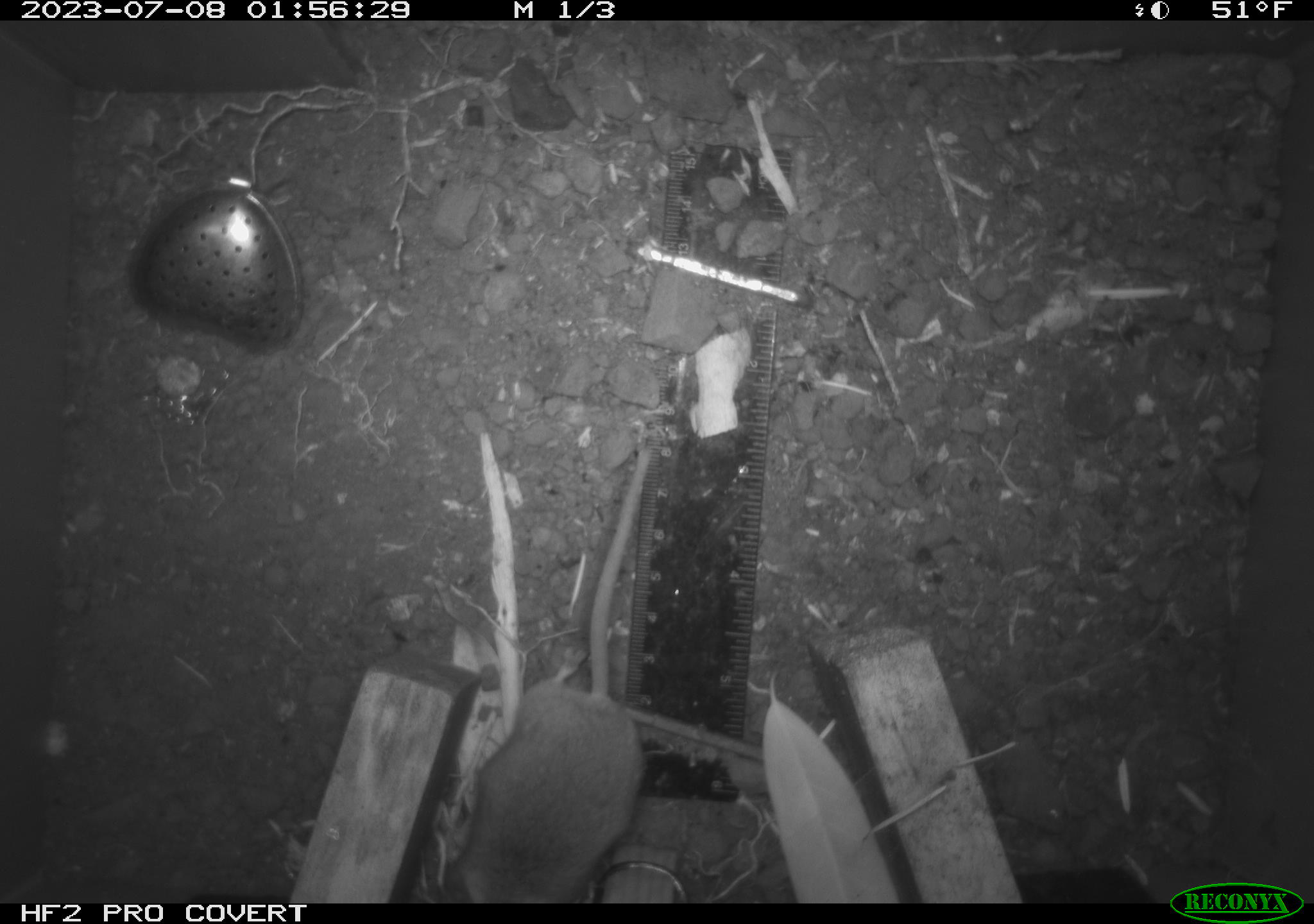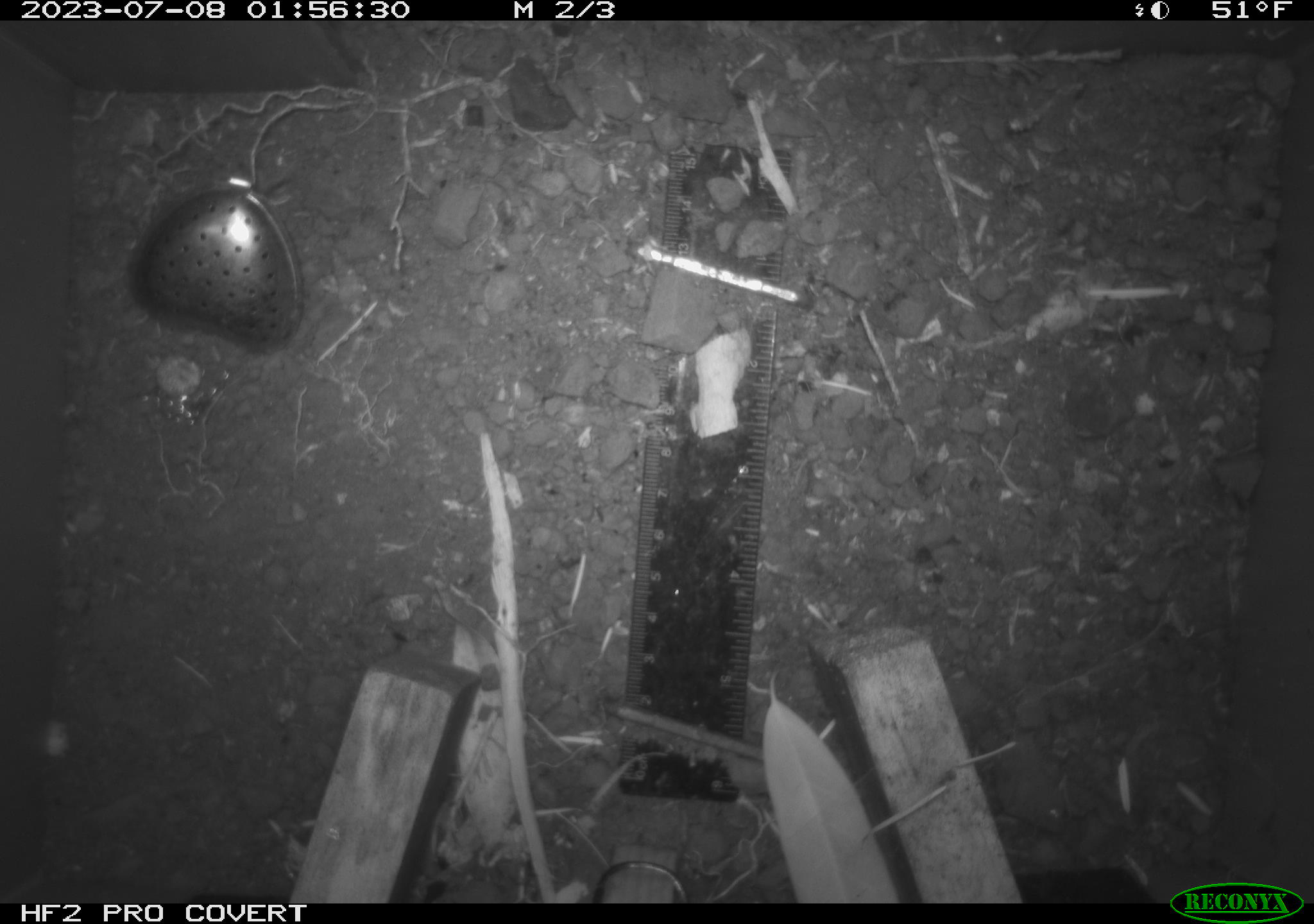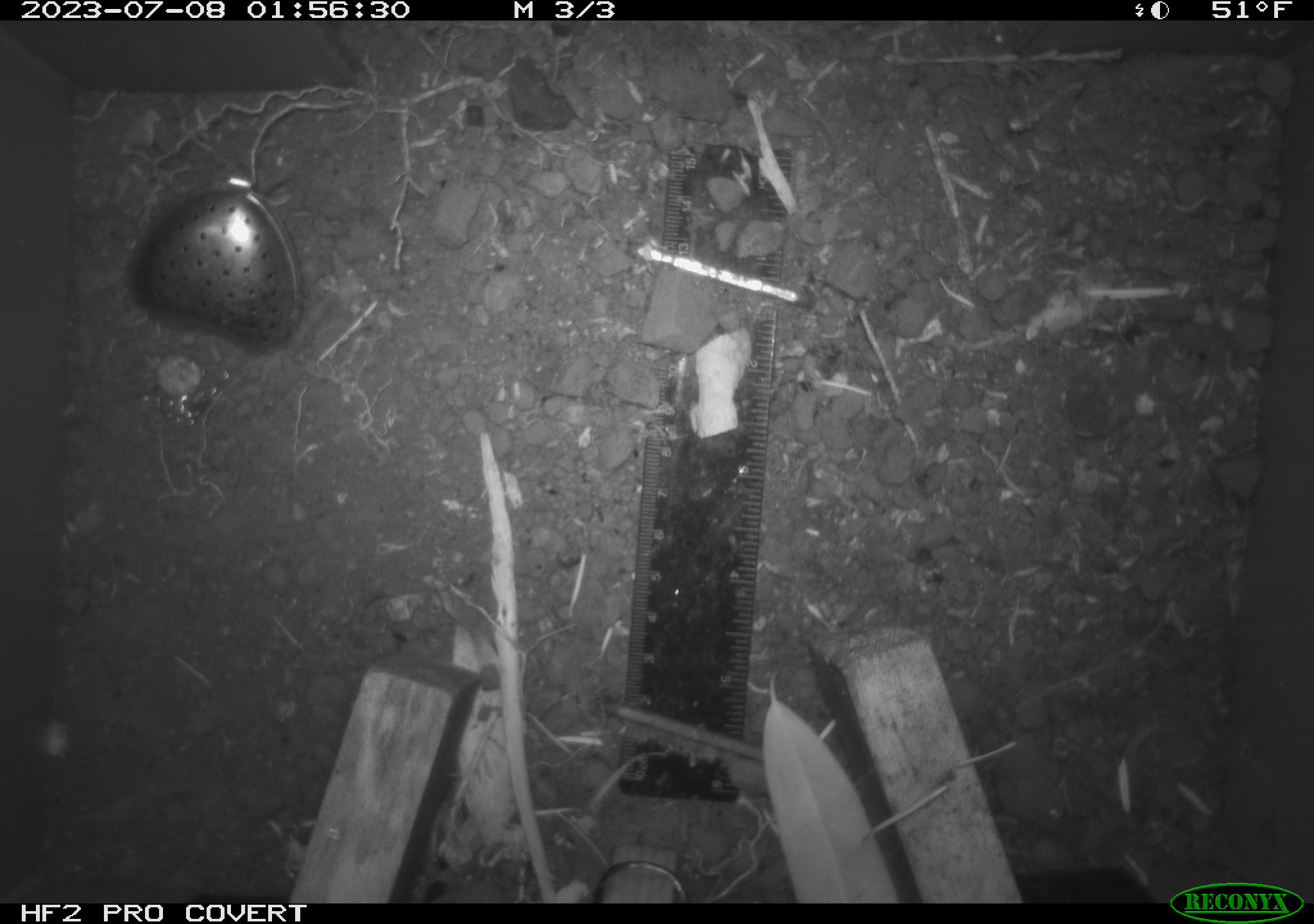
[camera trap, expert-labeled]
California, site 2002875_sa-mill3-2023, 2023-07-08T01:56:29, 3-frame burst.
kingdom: Animalia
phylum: Chordata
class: Mammalia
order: Rodentia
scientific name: Rodentia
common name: mouse species